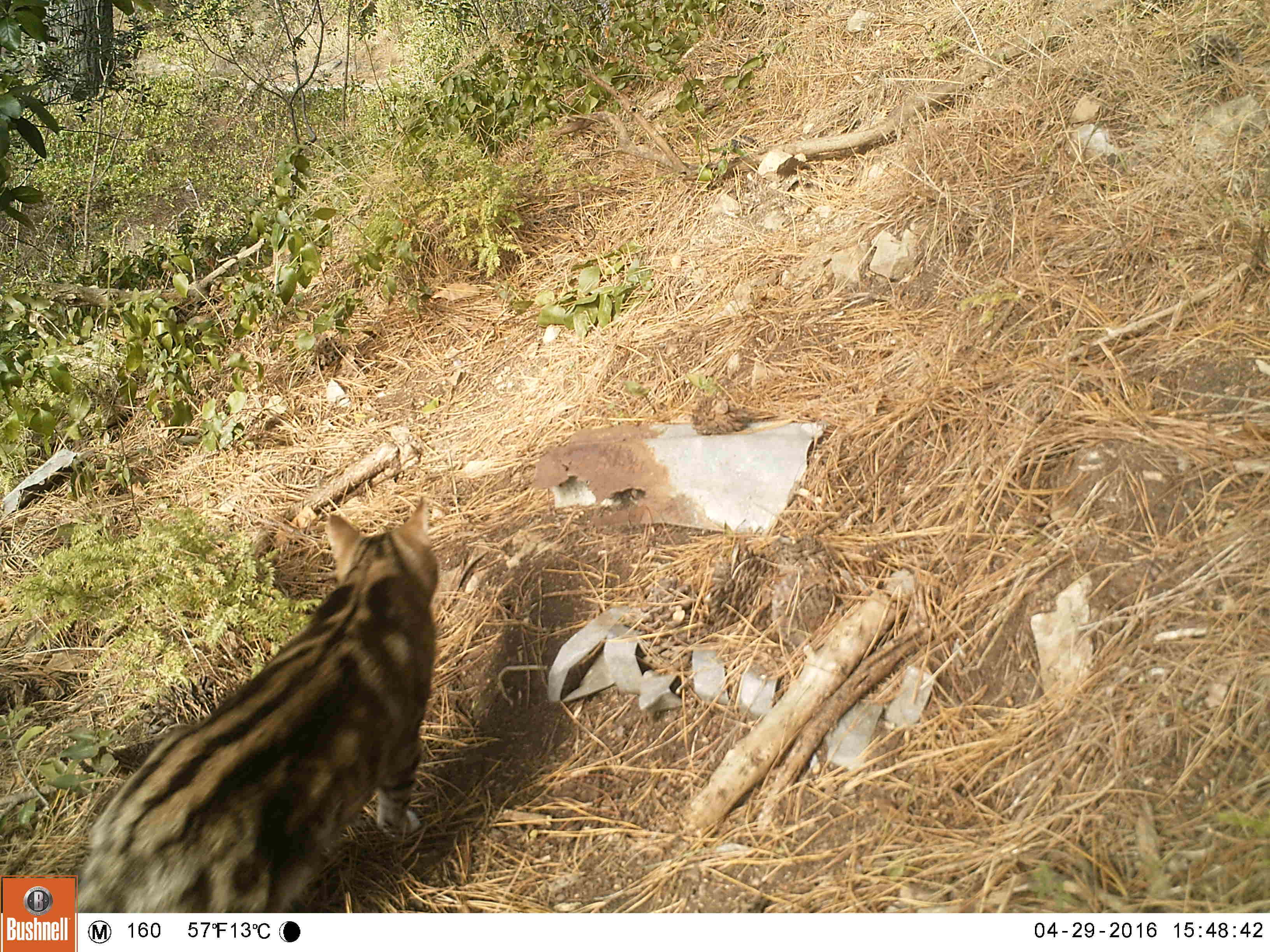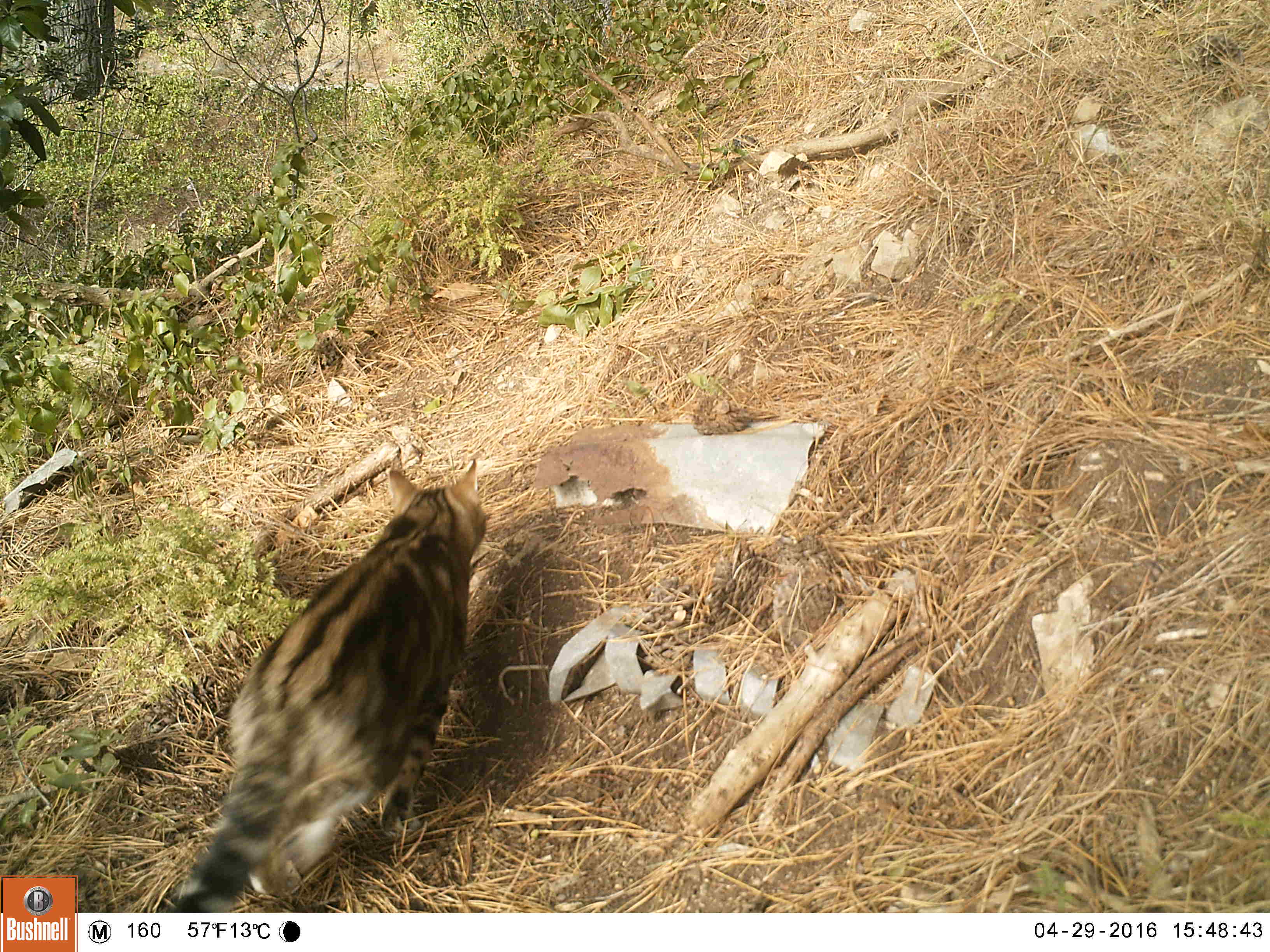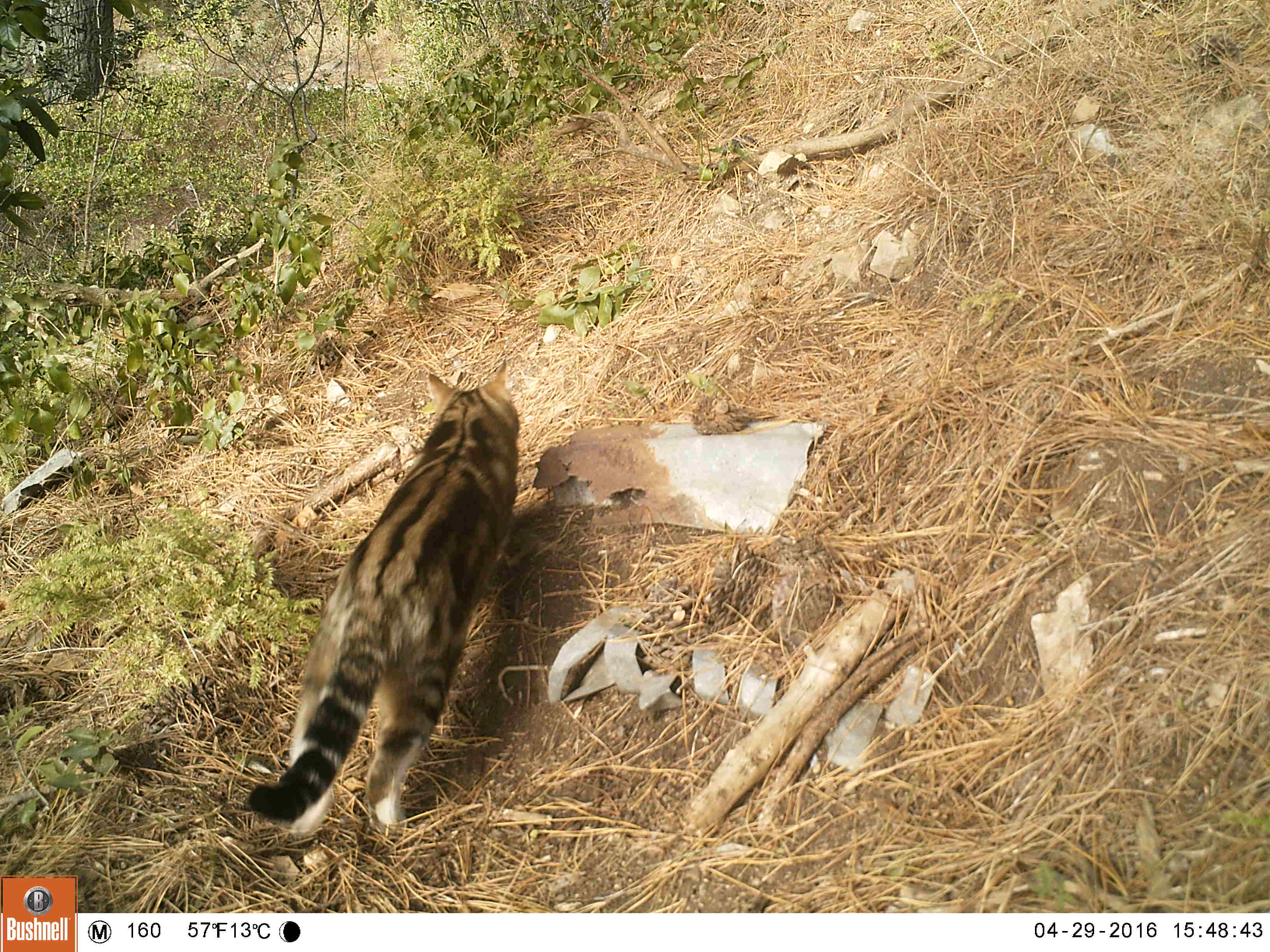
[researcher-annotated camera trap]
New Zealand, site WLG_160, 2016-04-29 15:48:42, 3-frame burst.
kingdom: Animalia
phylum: Chordata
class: Mammalia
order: Carnivora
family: Felidae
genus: Felis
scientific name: Felis catus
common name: domestic cat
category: cat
Cat (domestic cat) (Felis catus).